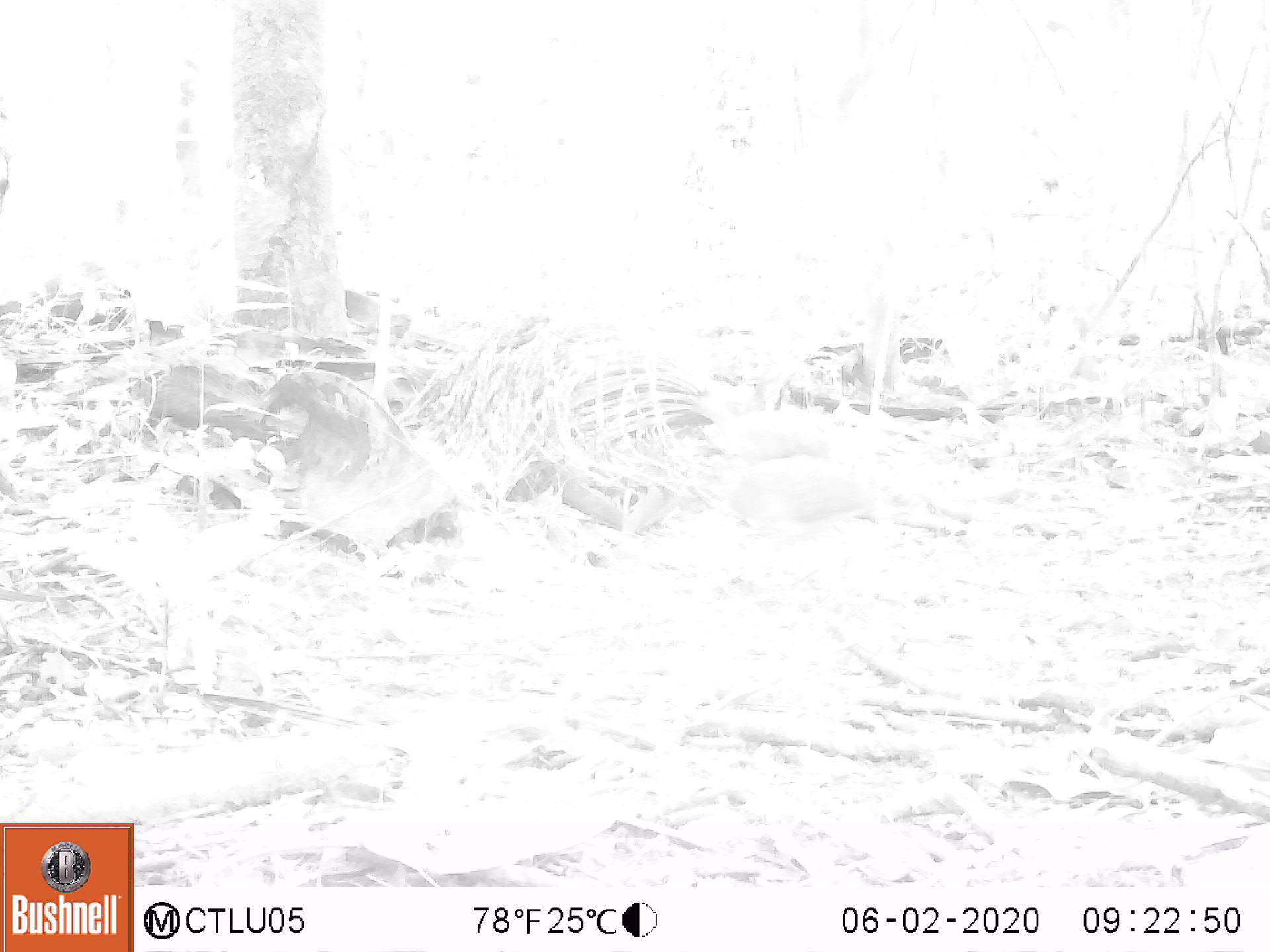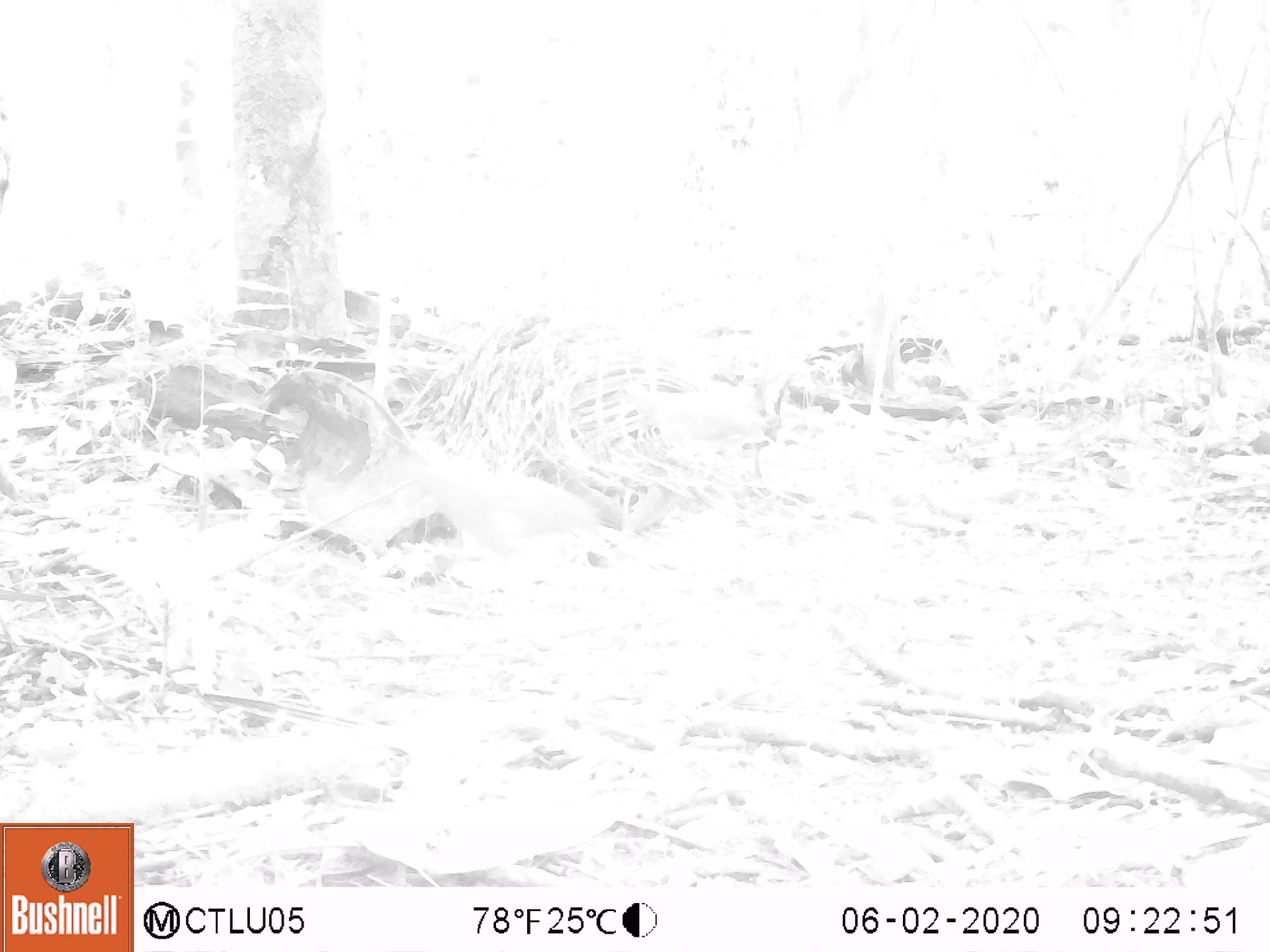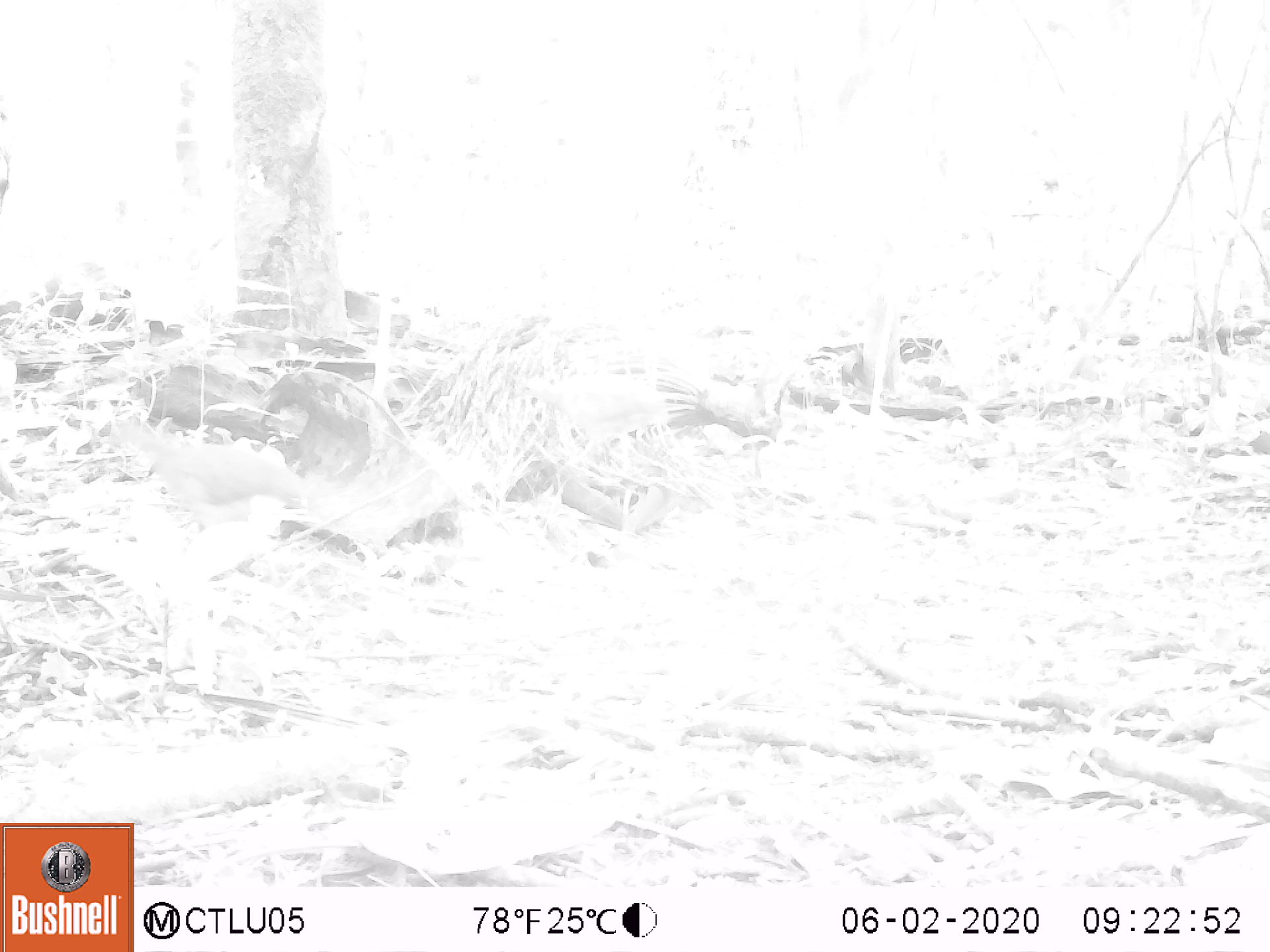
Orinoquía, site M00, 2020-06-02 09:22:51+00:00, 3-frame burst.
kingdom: Animalia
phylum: Chordata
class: Aves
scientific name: Aves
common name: bird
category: unknown bird